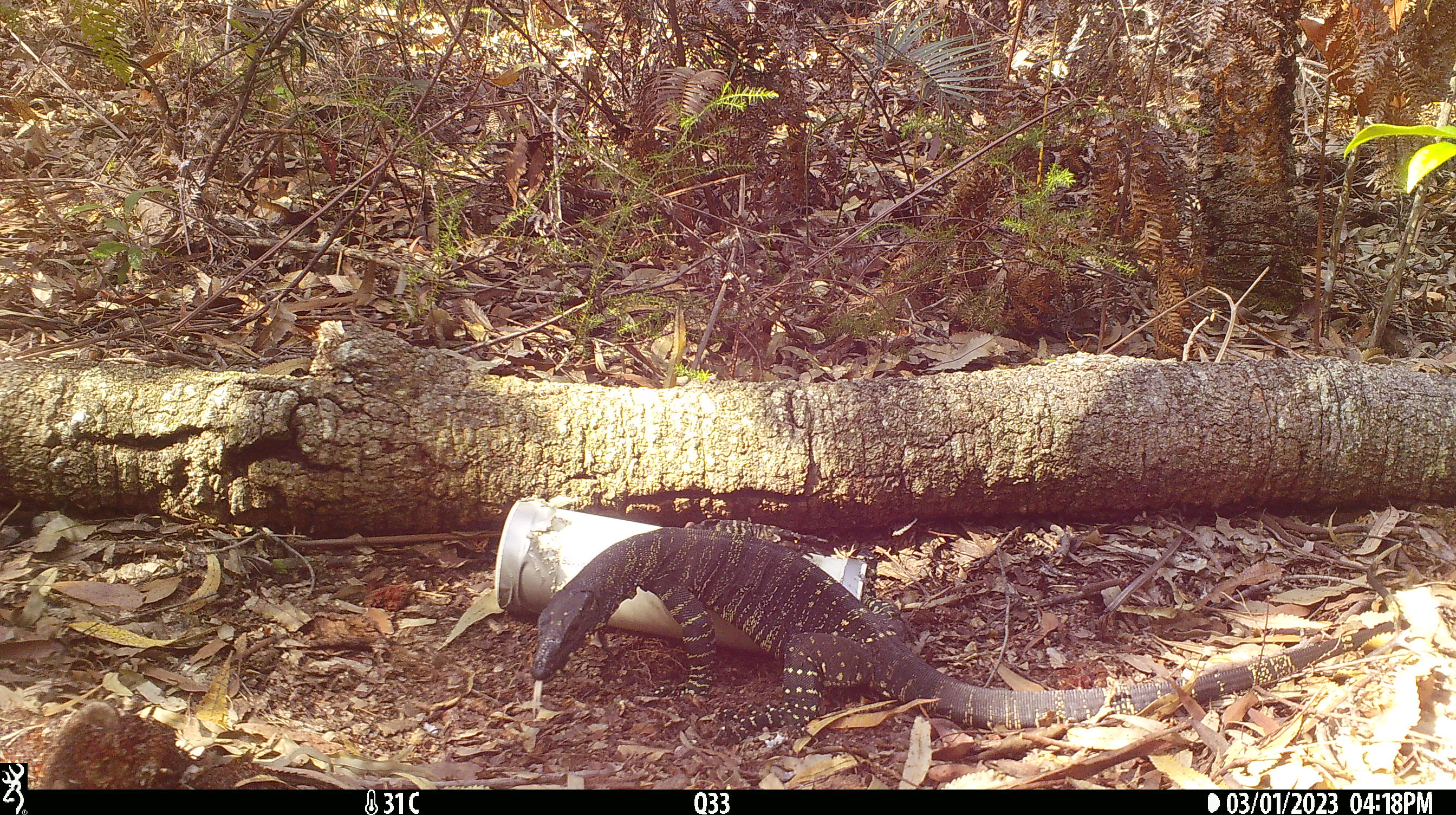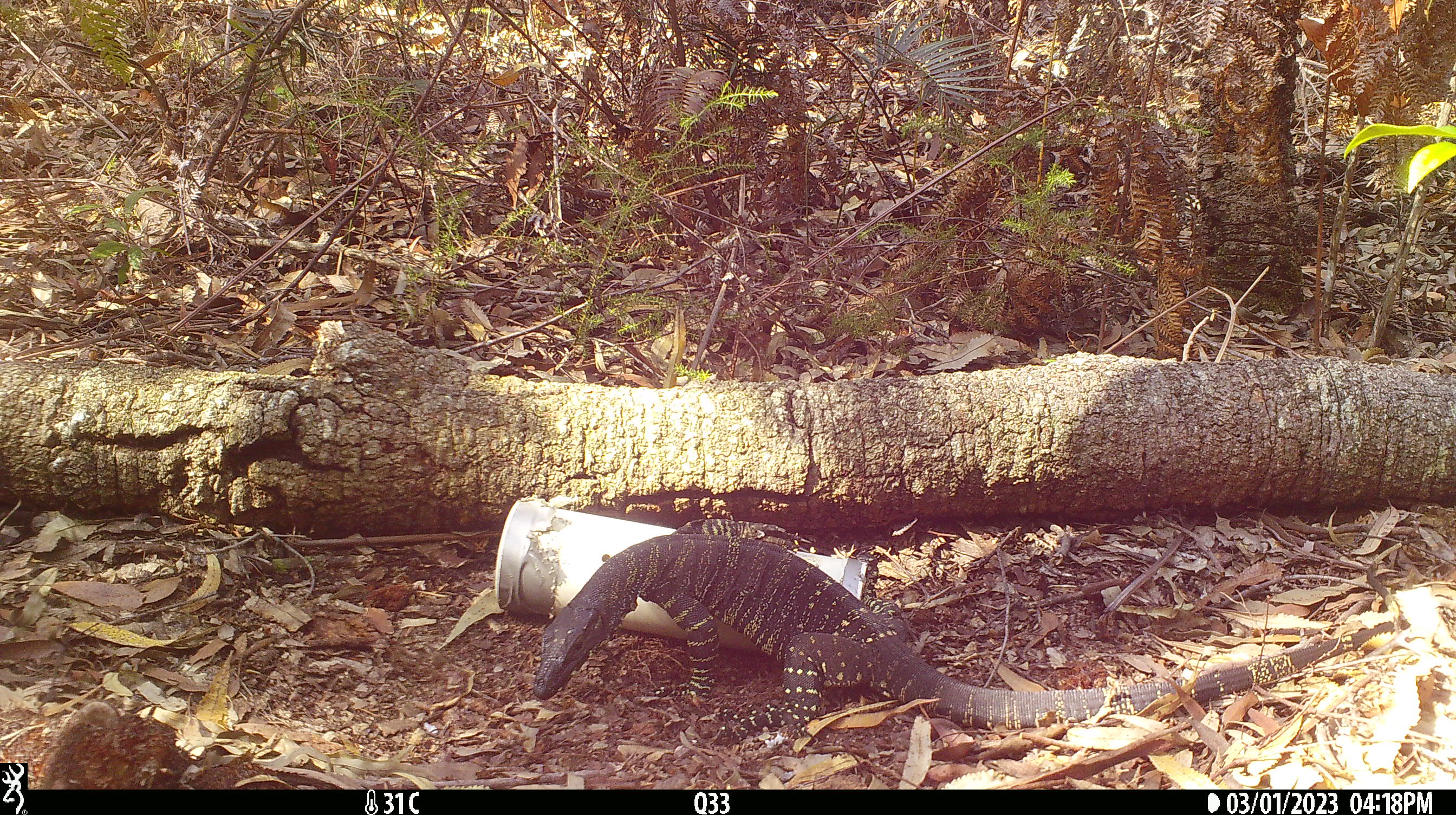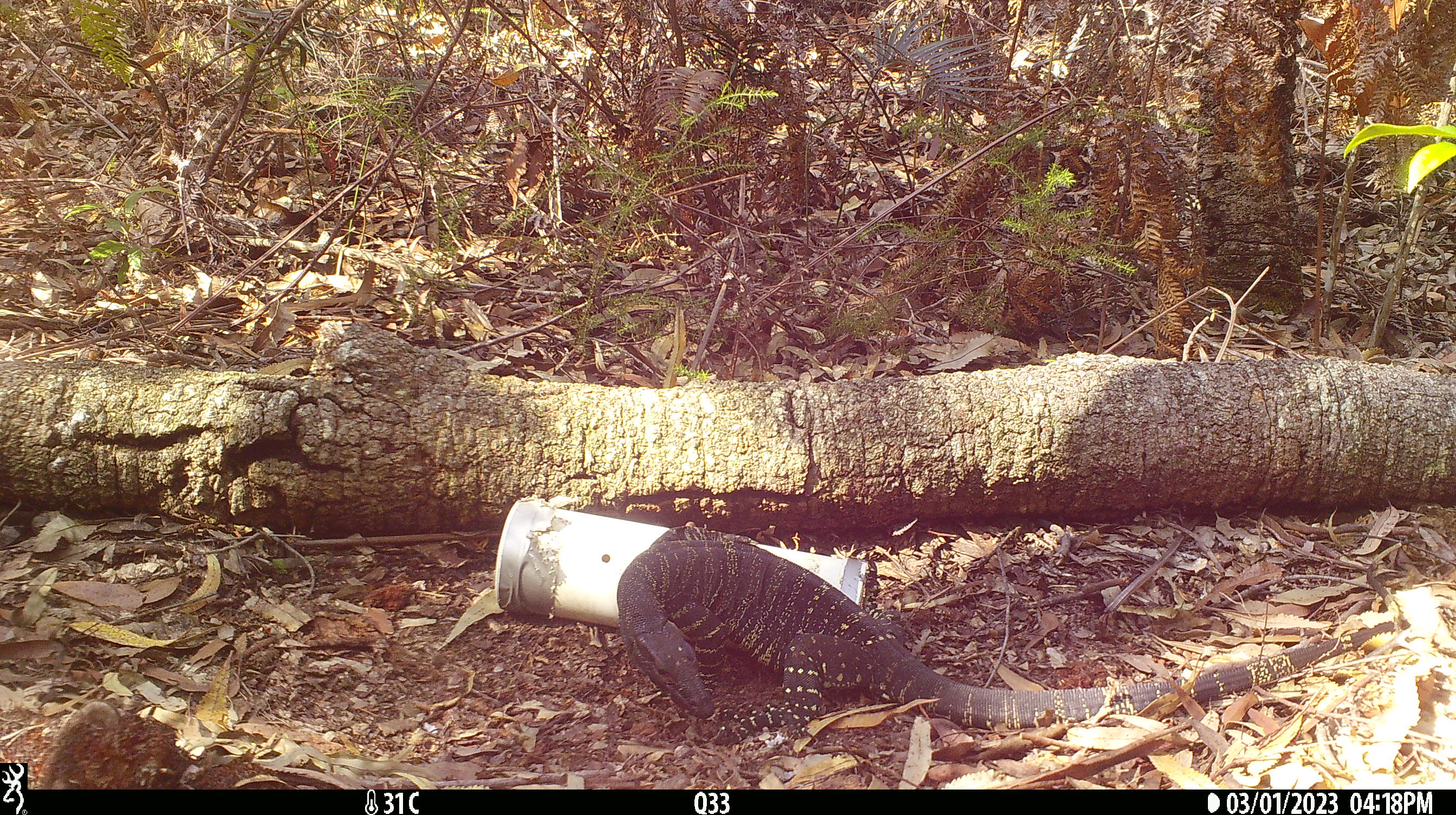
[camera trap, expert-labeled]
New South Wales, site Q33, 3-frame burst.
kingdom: Animalia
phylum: Chordata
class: Reptilia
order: Squamata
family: Varanidae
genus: Varanus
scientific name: Varanus varius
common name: lace monitor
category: goanna